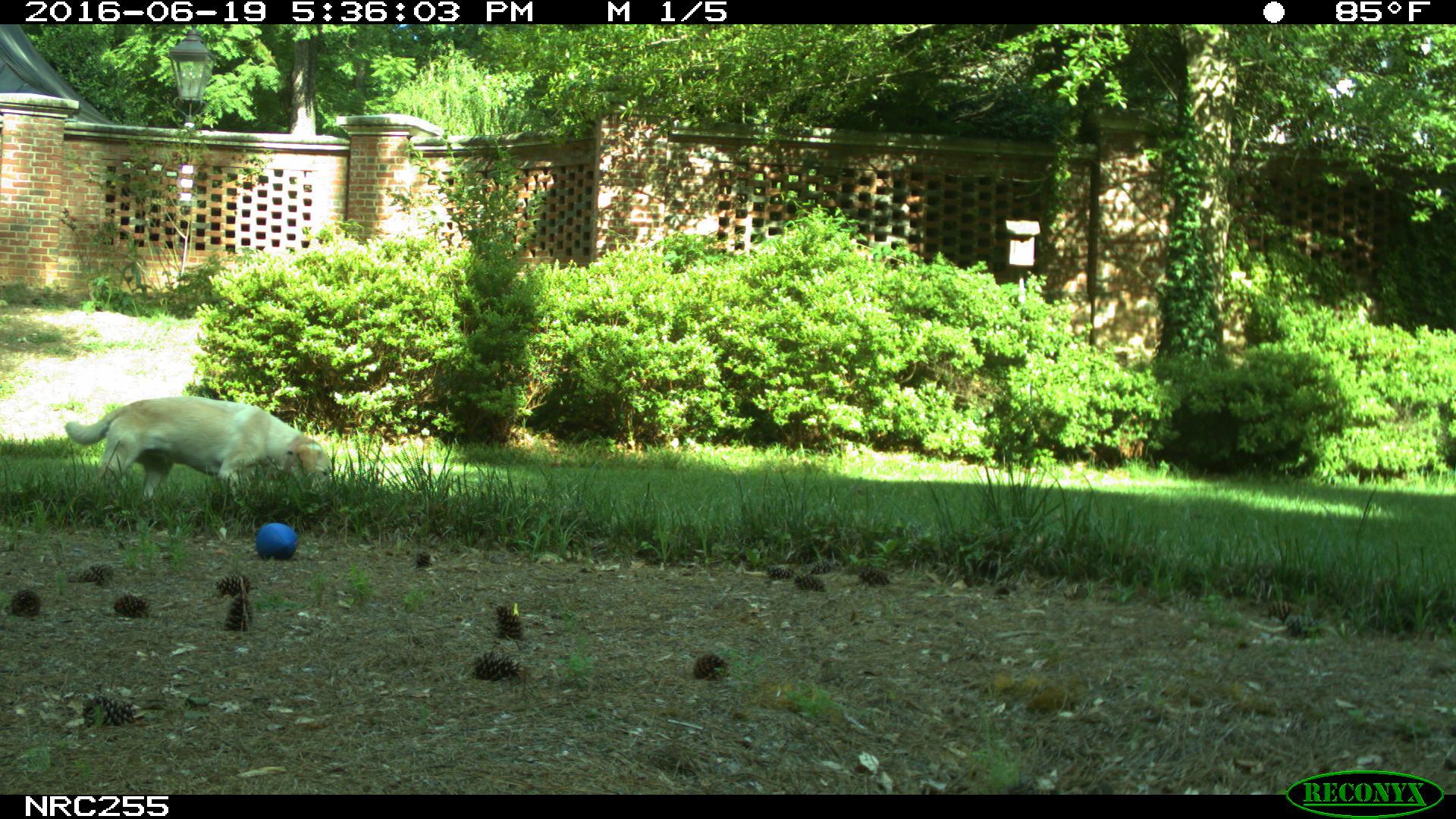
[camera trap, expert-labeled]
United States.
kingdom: Animalia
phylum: Chordata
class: Mammalia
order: Carnivora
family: Canidae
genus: Canis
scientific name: Canis familiaris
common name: domestic dog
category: Dog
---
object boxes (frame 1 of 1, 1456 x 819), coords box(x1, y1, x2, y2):
Dog: box(56, 387, 345, 517)